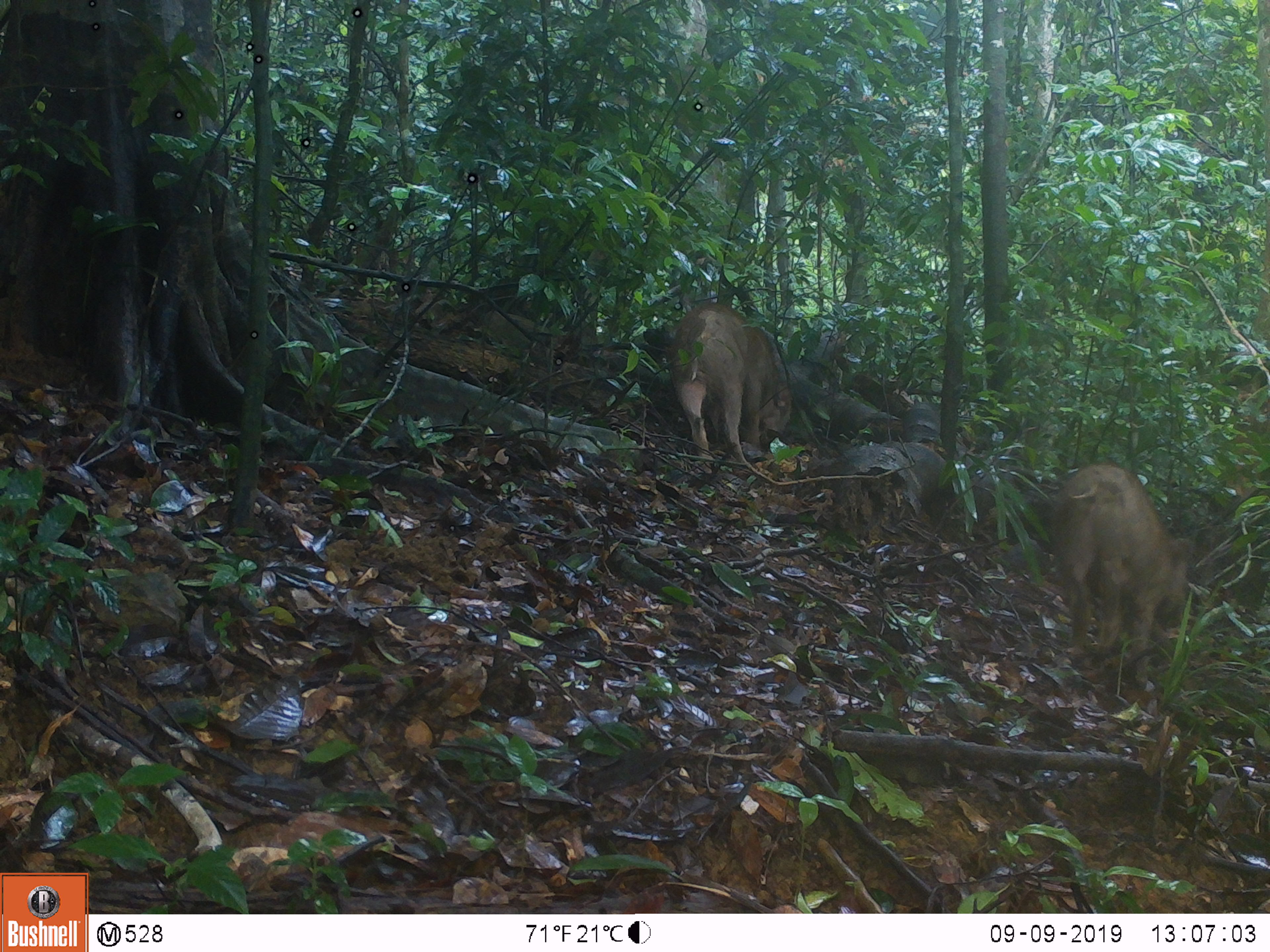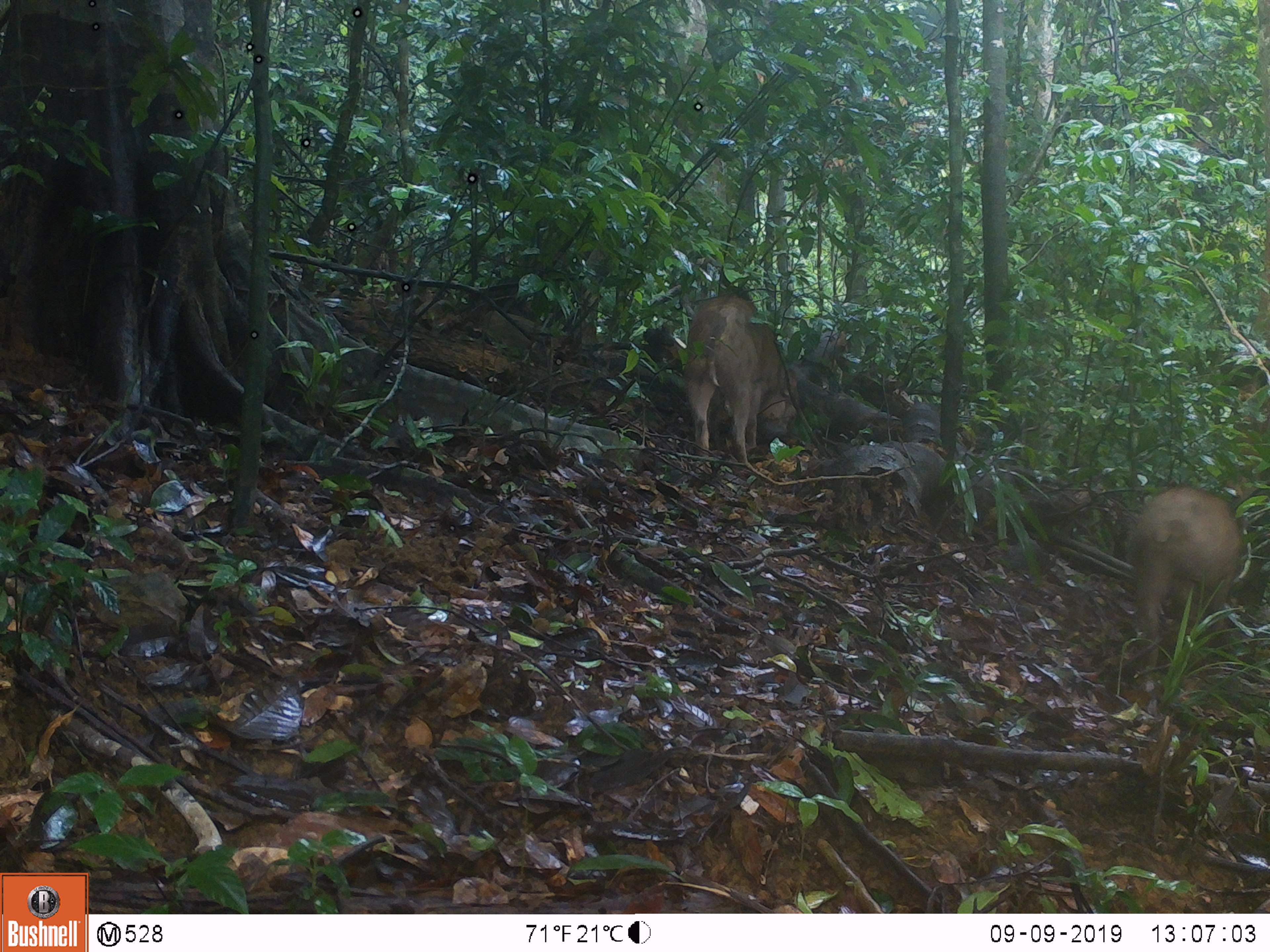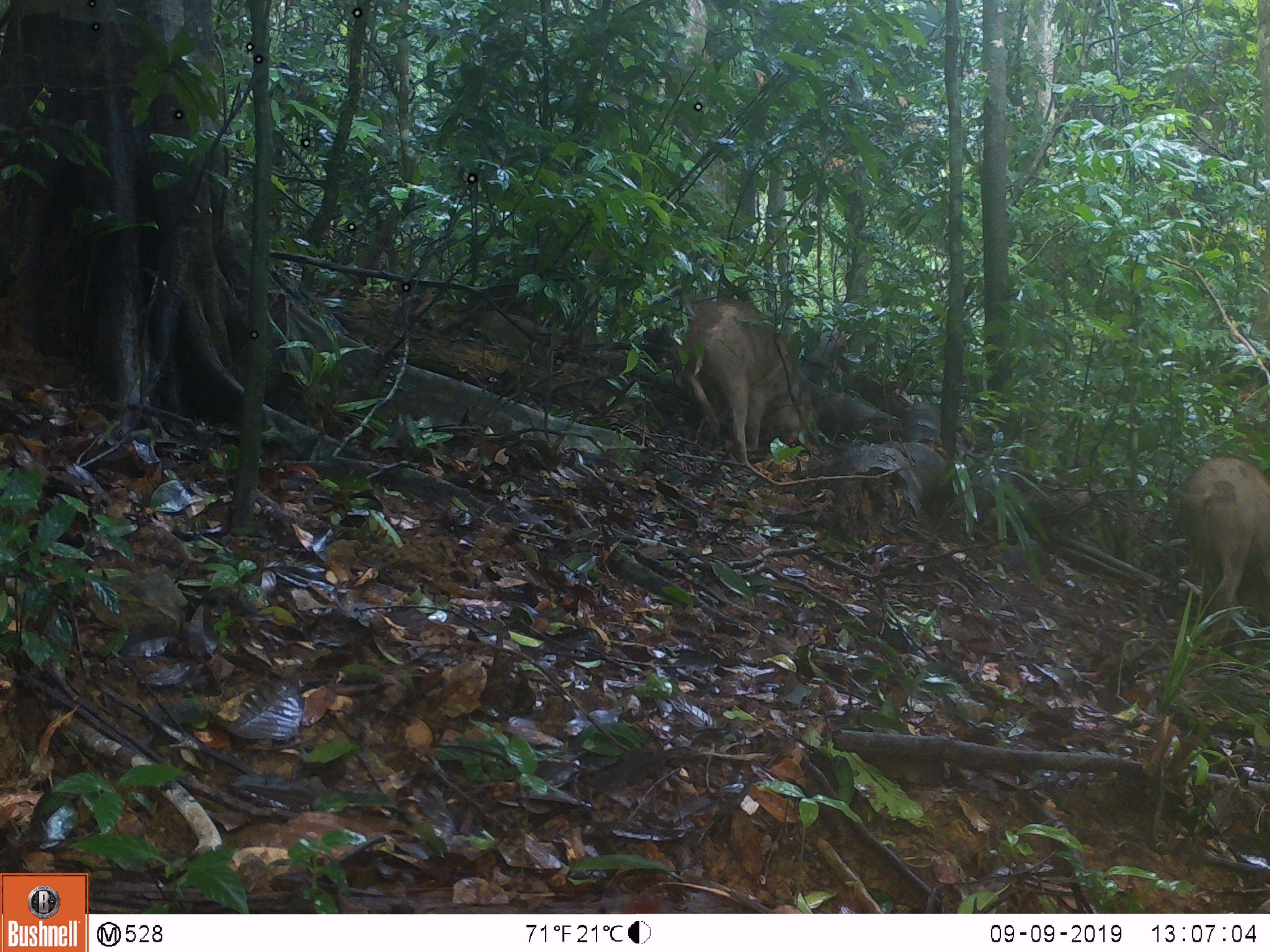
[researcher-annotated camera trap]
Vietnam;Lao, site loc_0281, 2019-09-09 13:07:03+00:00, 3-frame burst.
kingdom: Animalia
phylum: Chordata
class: Mammalia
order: Artiodactyla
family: Suidae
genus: Sus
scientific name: Sus scrofa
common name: eurasian wild pig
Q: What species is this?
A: Eurasian wild pig (Sus scrofa).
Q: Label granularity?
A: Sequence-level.